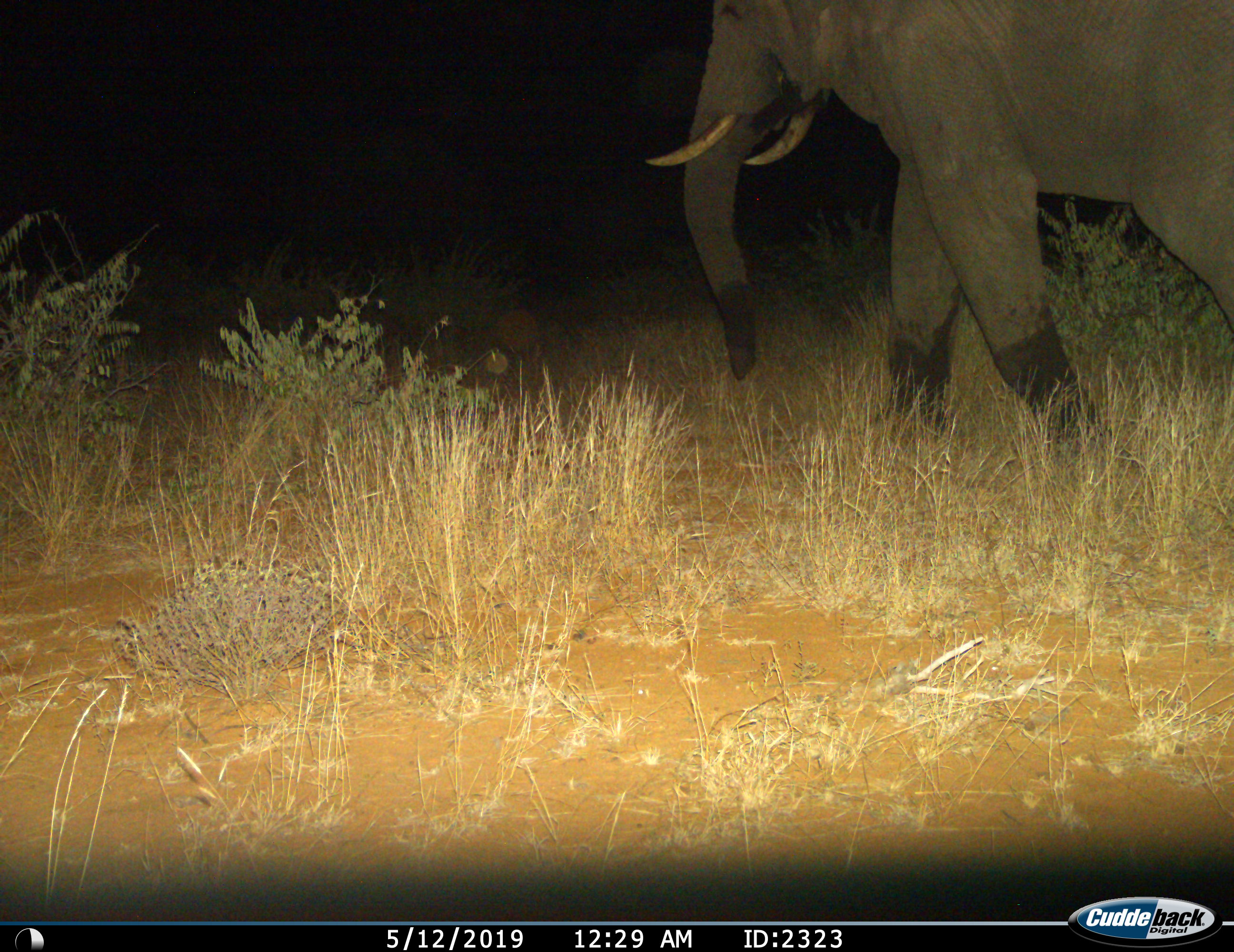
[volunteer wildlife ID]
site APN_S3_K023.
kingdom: Animalia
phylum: Chordata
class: Mammalia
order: Proboscidea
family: Elephantidae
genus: Loxodonta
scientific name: Loxodonta africana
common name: african bush elephant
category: elephant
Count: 1.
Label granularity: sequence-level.